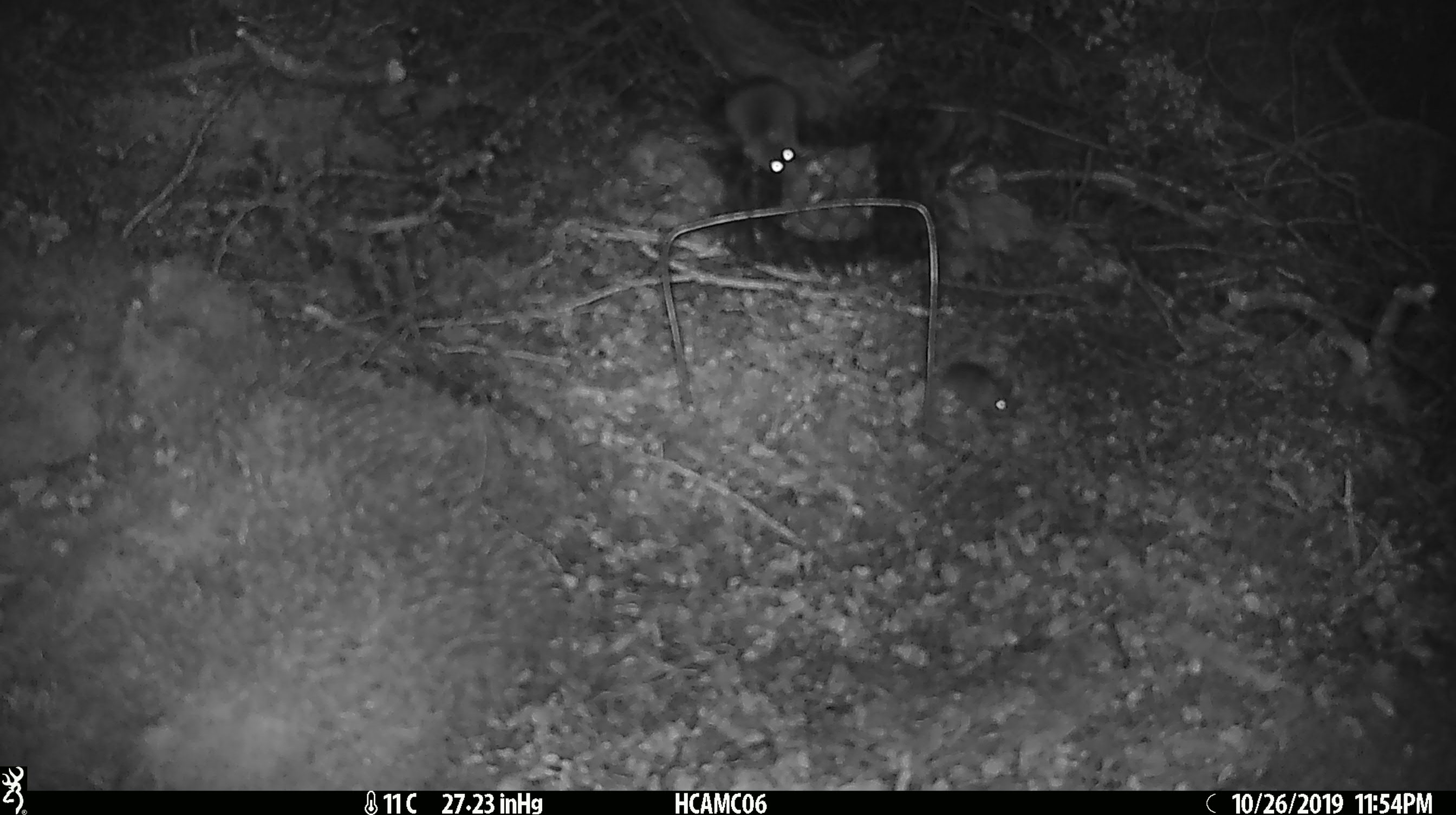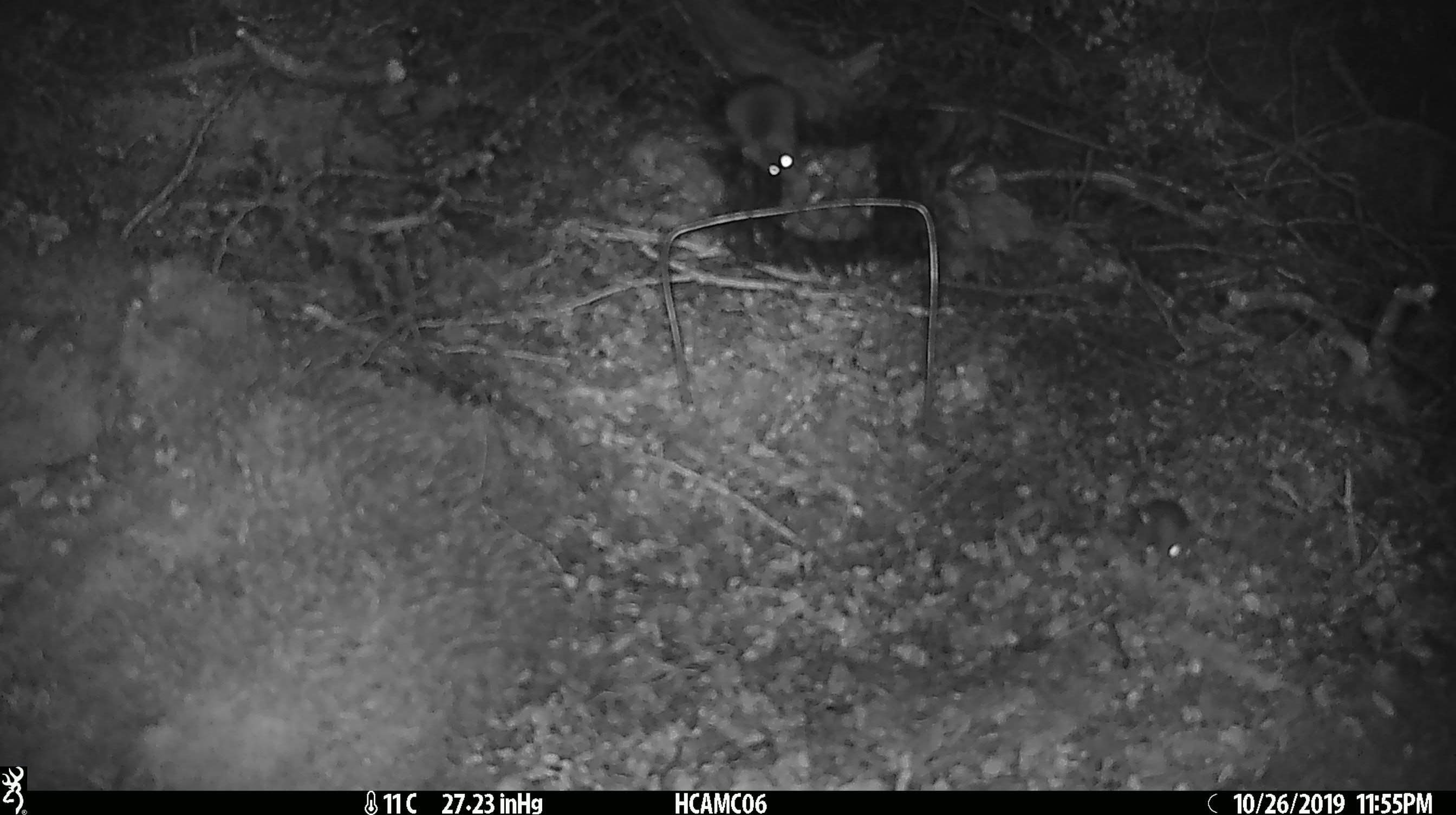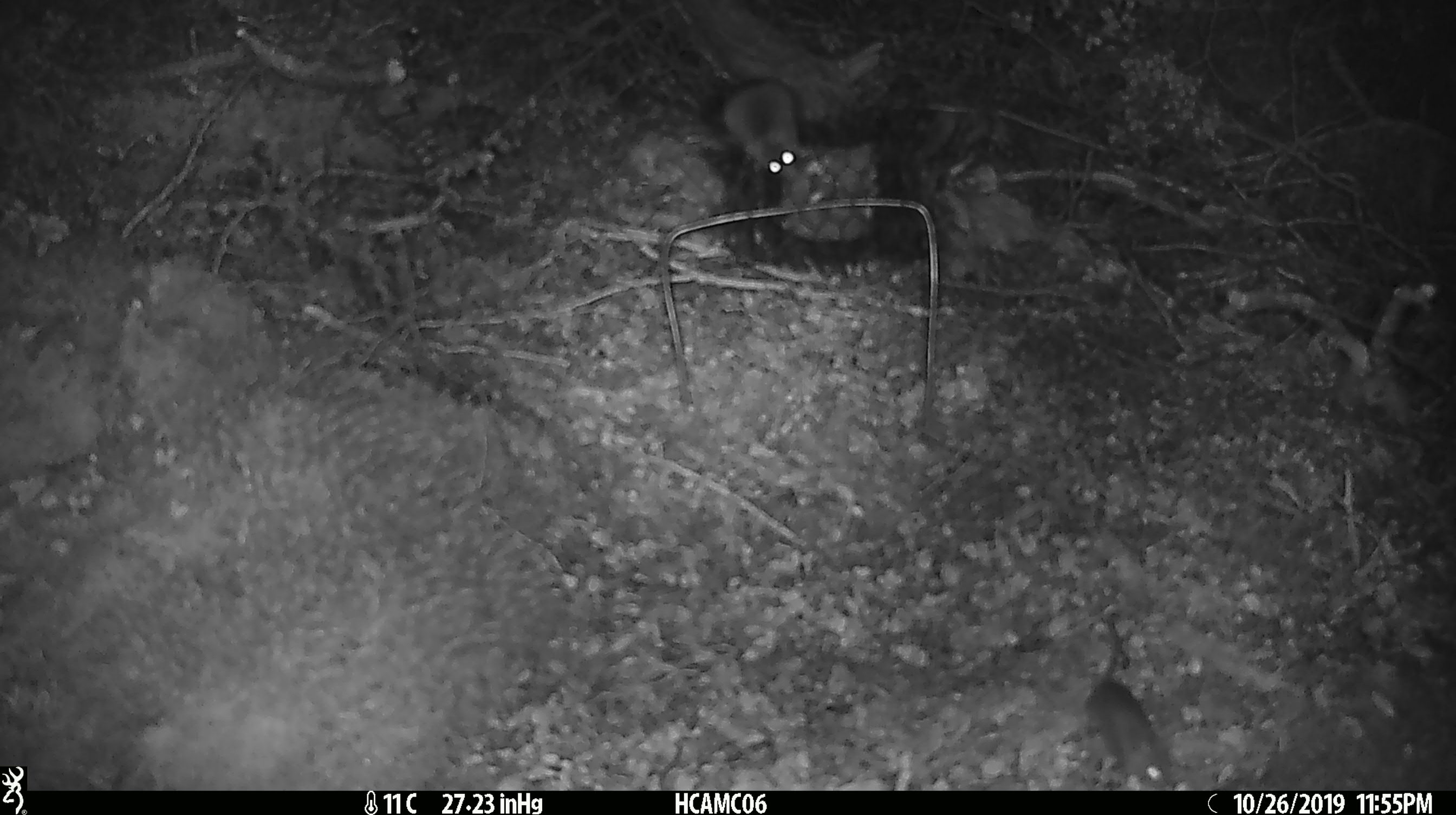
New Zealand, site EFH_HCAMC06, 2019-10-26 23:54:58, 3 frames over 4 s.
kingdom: Animalia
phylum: Chordata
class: Mammalia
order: Rodentia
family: Muridae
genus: Mus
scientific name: Mus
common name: mouse